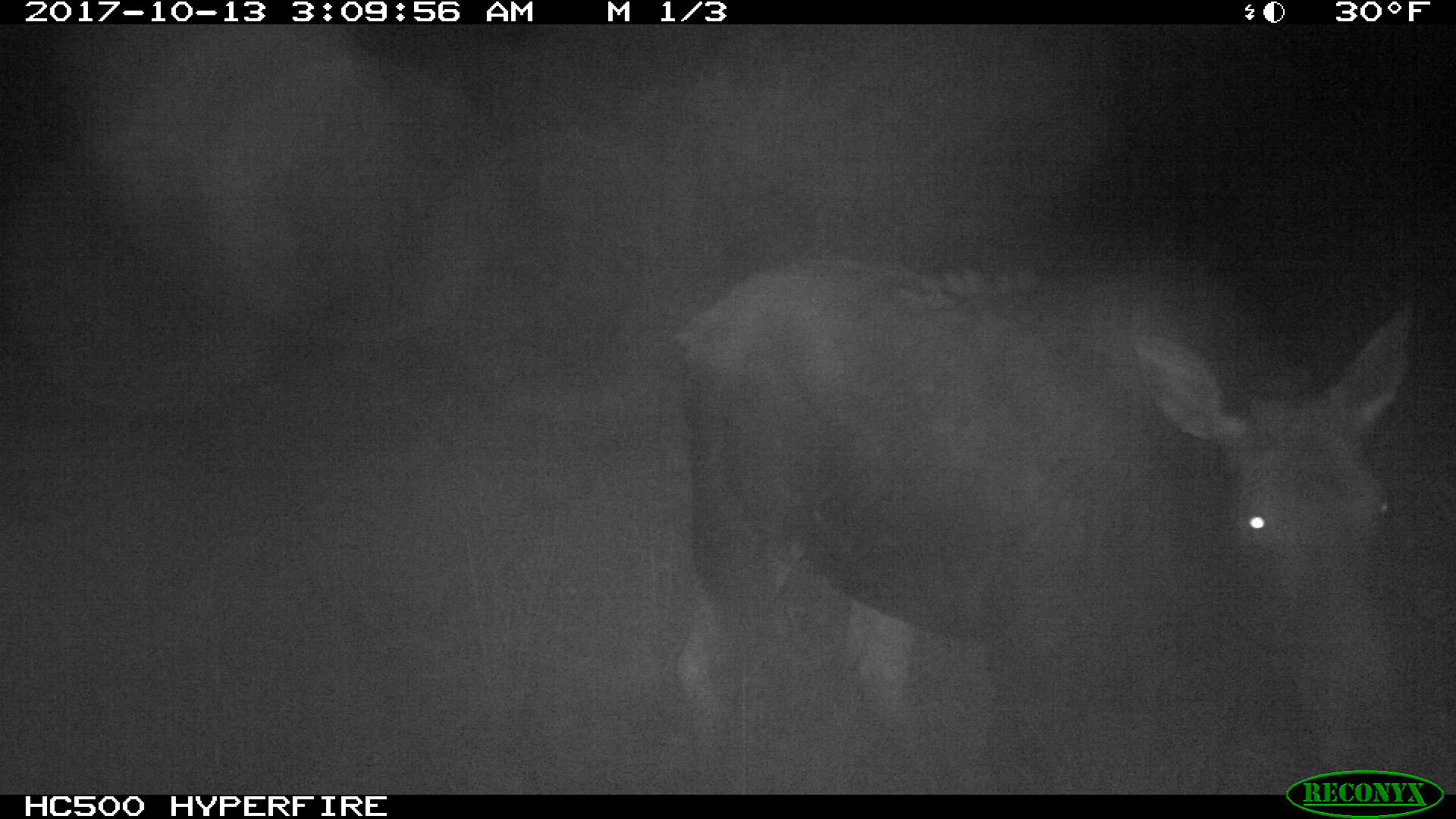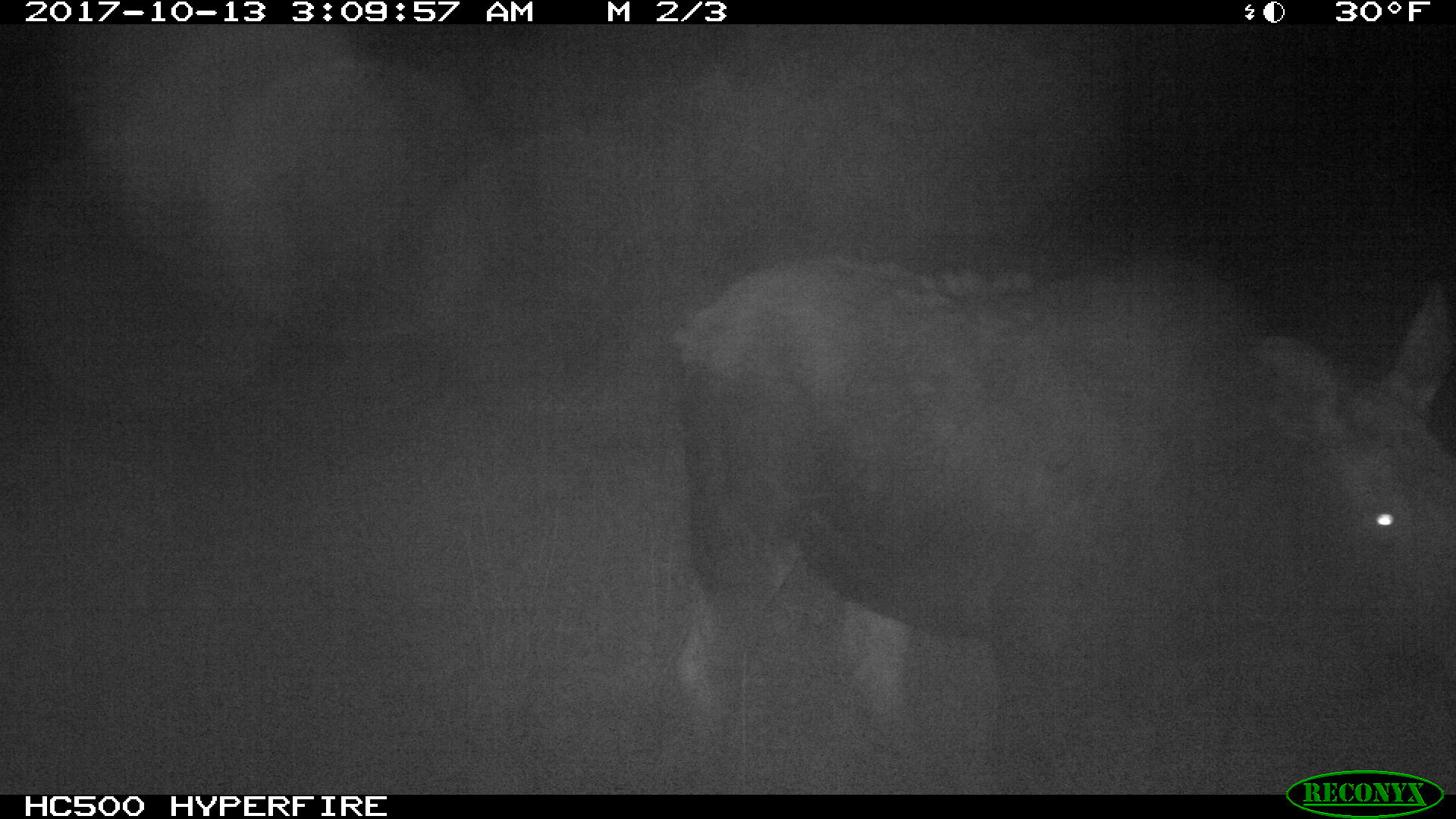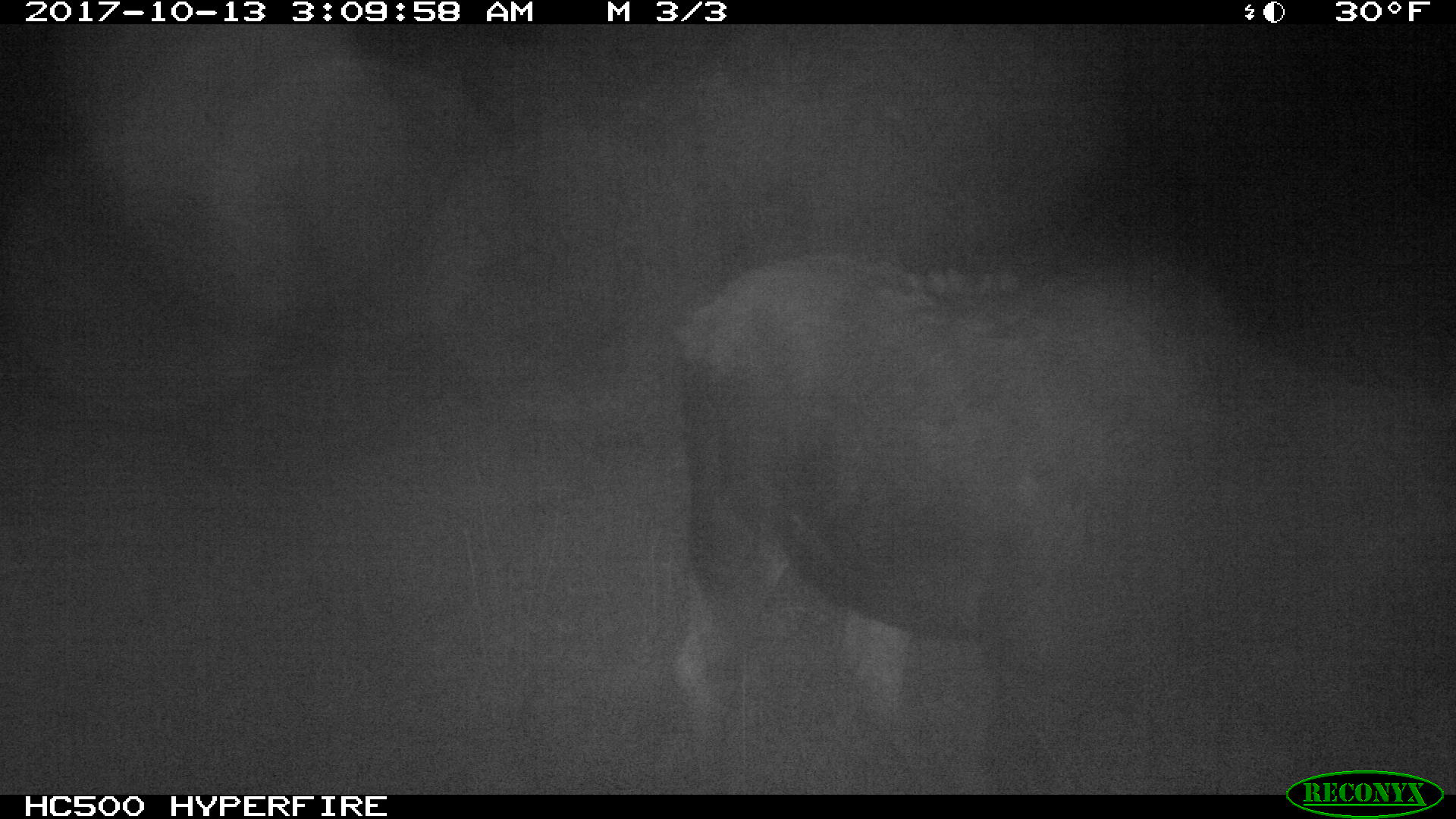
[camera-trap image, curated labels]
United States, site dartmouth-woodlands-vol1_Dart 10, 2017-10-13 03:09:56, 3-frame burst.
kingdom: Animalia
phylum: Chordata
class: Mammalia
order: Artiodactyla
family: Cervidae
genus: Alces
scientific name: Alces alces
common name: moose